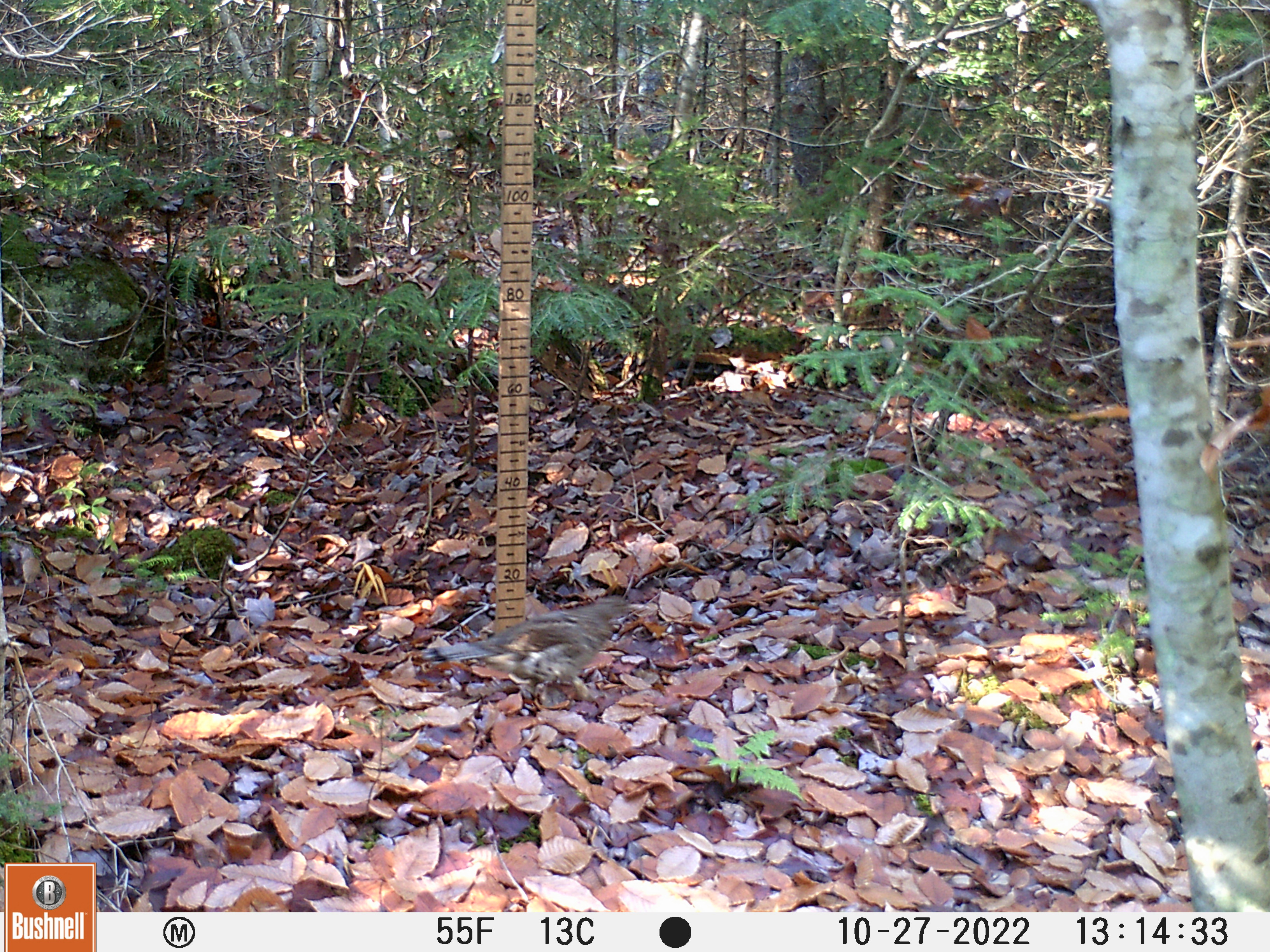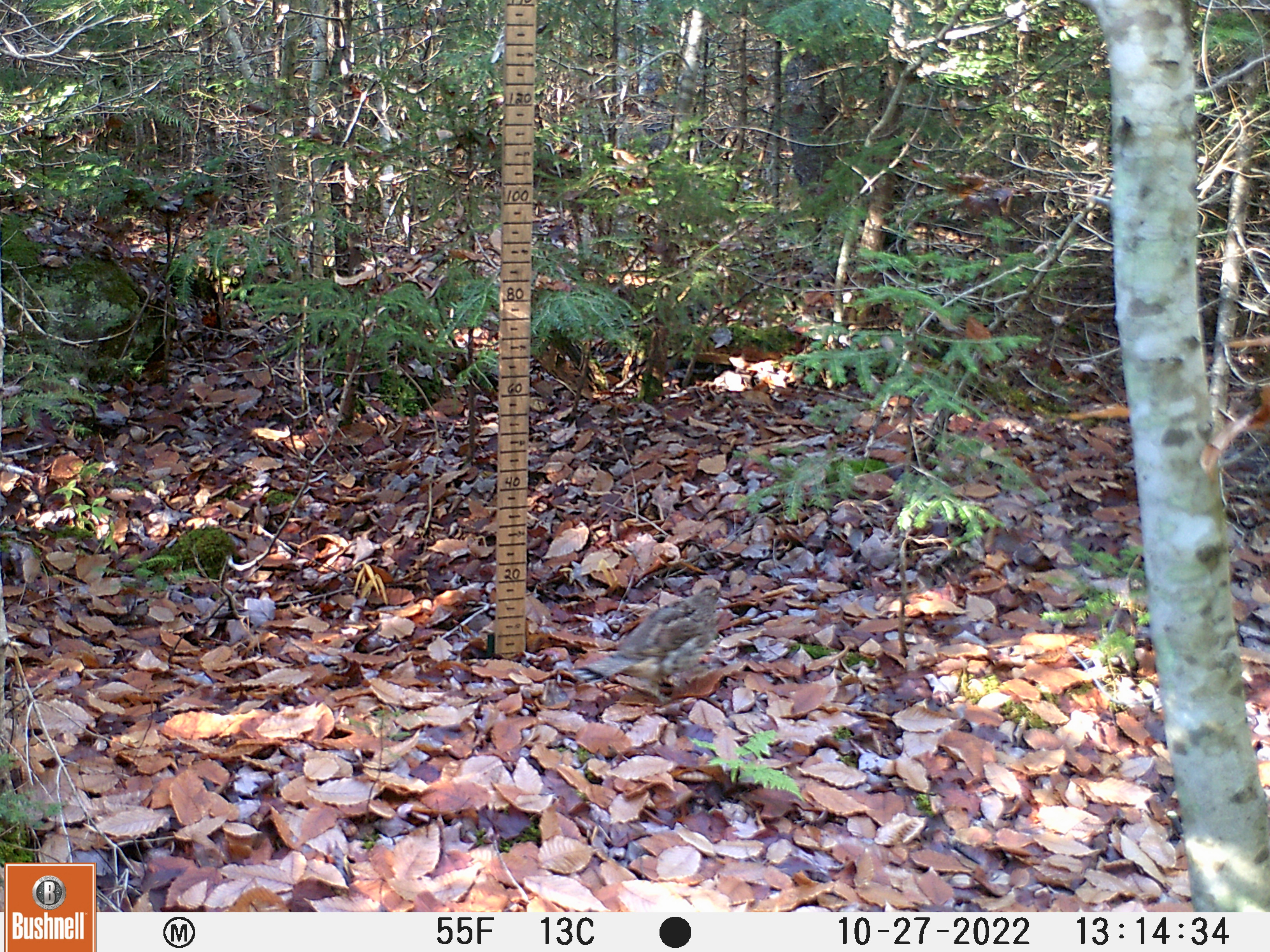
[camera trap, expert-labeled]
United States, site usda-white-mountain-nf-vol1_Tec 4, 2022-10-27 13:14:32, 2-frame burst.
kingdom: Animalia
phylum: Chordata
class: Aves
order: Galliformes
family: Phasianidae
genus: Bonasa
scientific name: Bonasa umbellus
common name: ruffed grouse